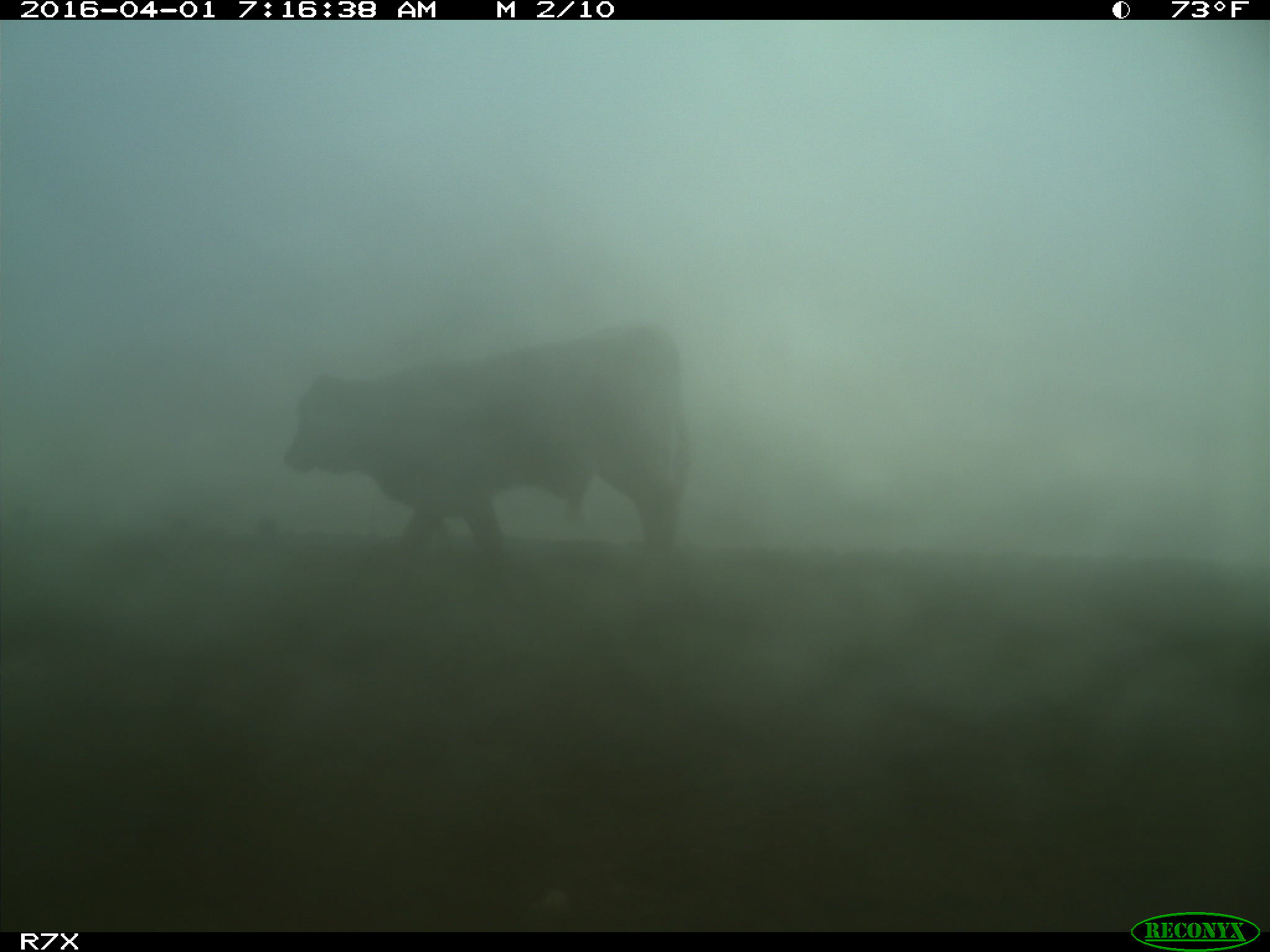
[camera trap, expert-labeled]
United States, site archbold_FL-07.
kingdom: Animalia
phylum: Chordata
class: Mammalia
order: Artiodactyla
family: Bovidae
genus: Bos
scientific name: Bos taurus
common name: domestic cow